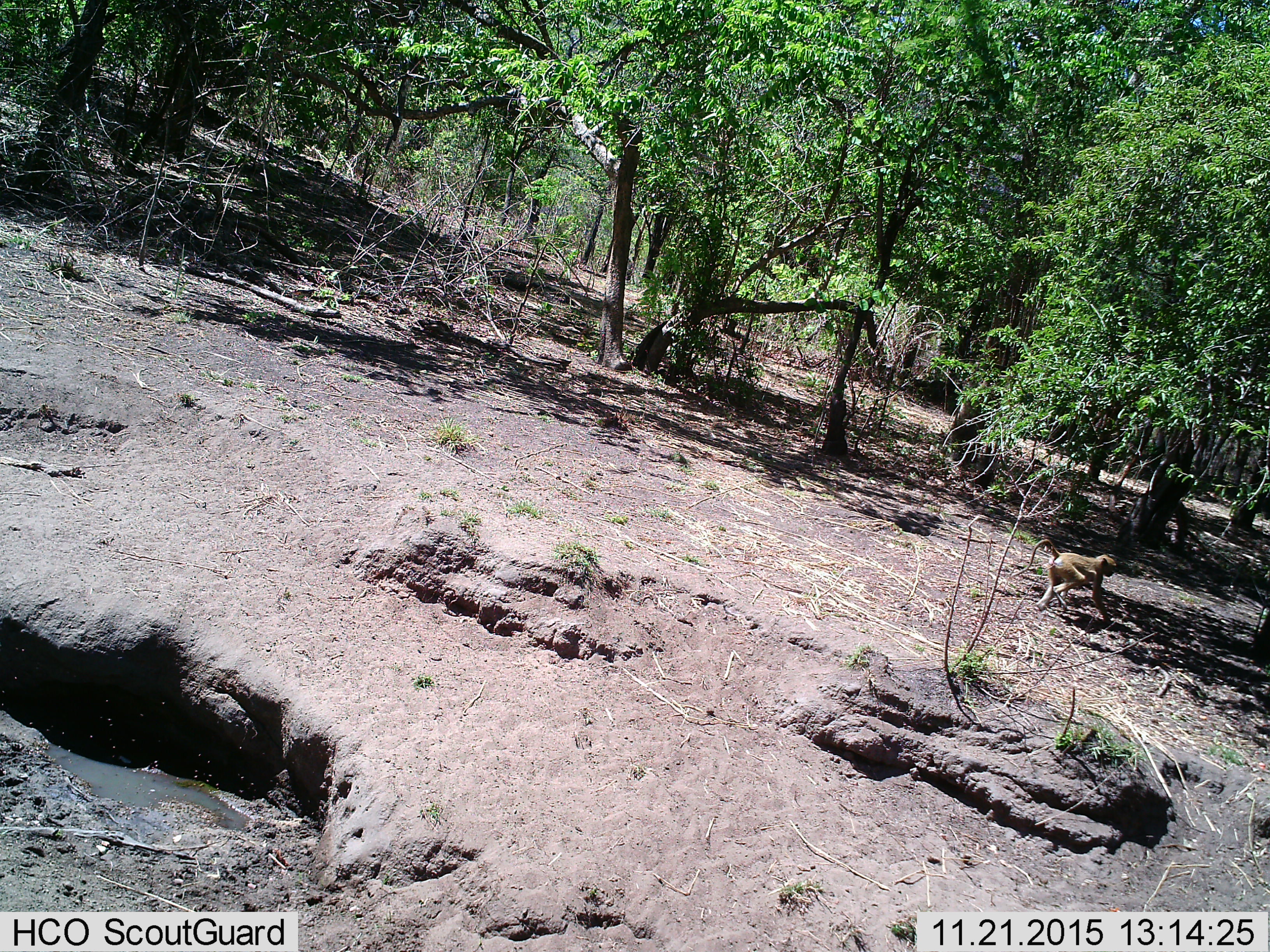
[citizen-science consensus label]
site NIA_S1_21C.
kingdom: Animalia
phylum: Chordata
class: Mammalia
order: Primates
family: Cercopithecidae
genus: Papio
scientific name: Papio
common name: baboon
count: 1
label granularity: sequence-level